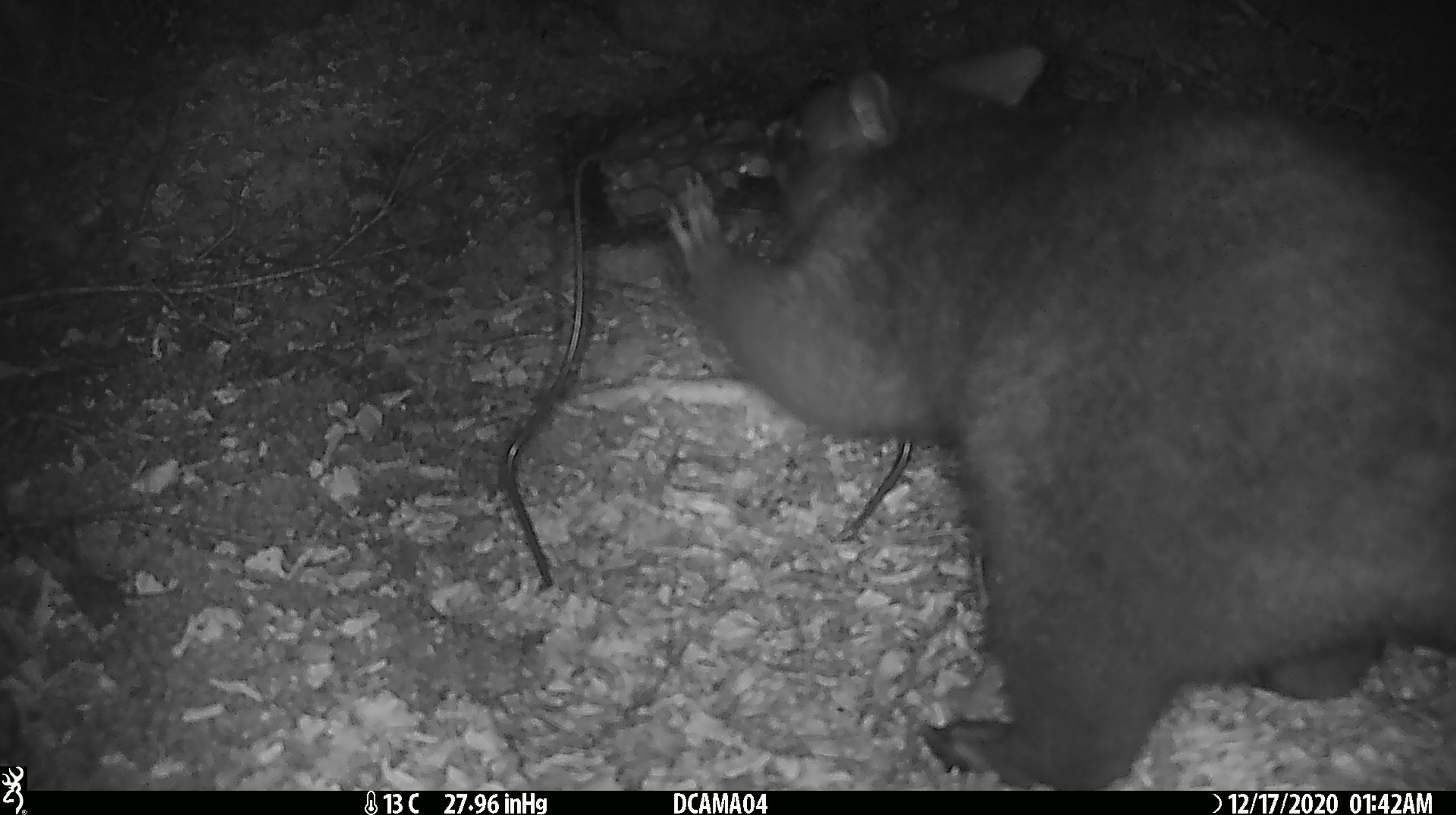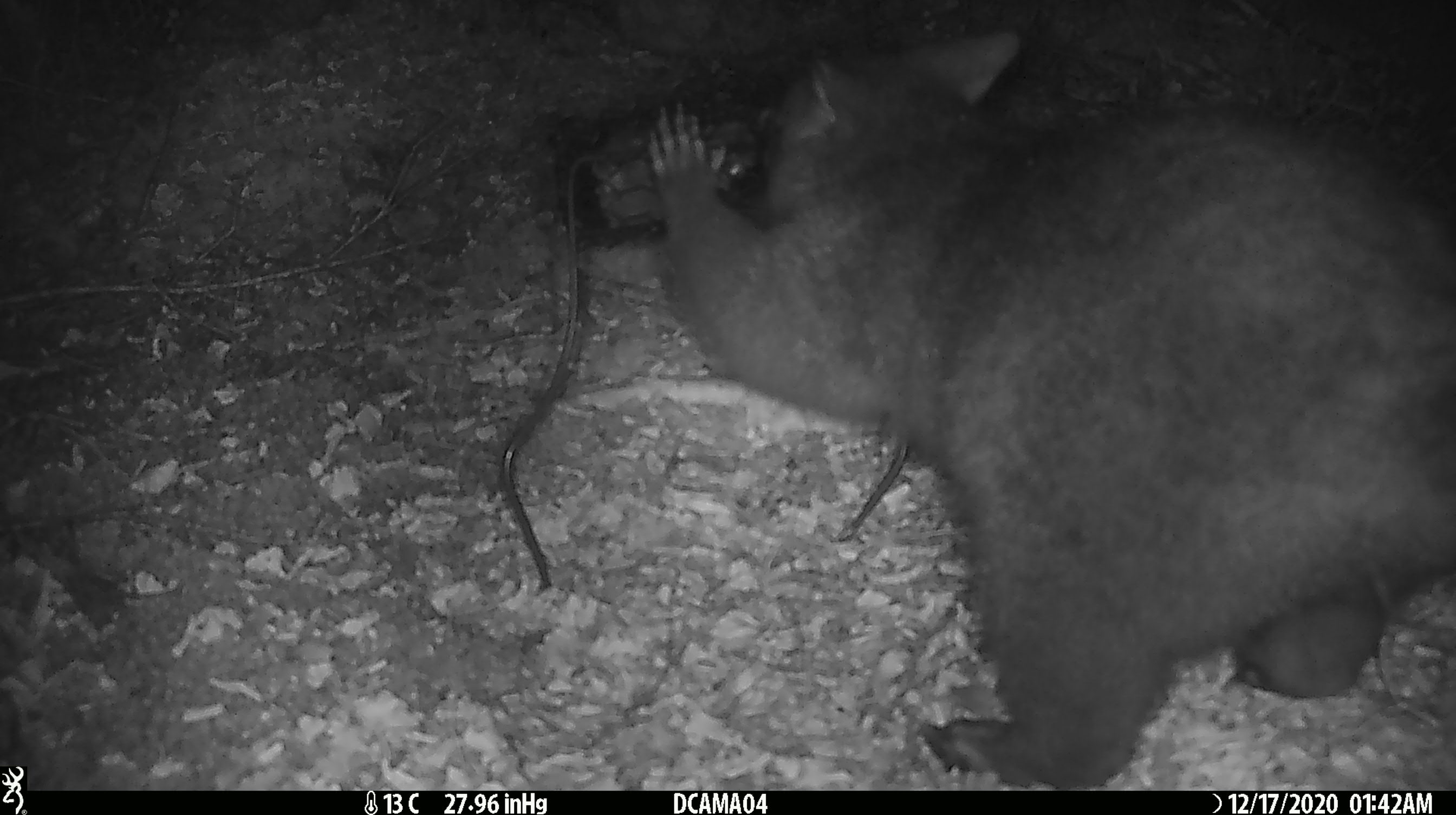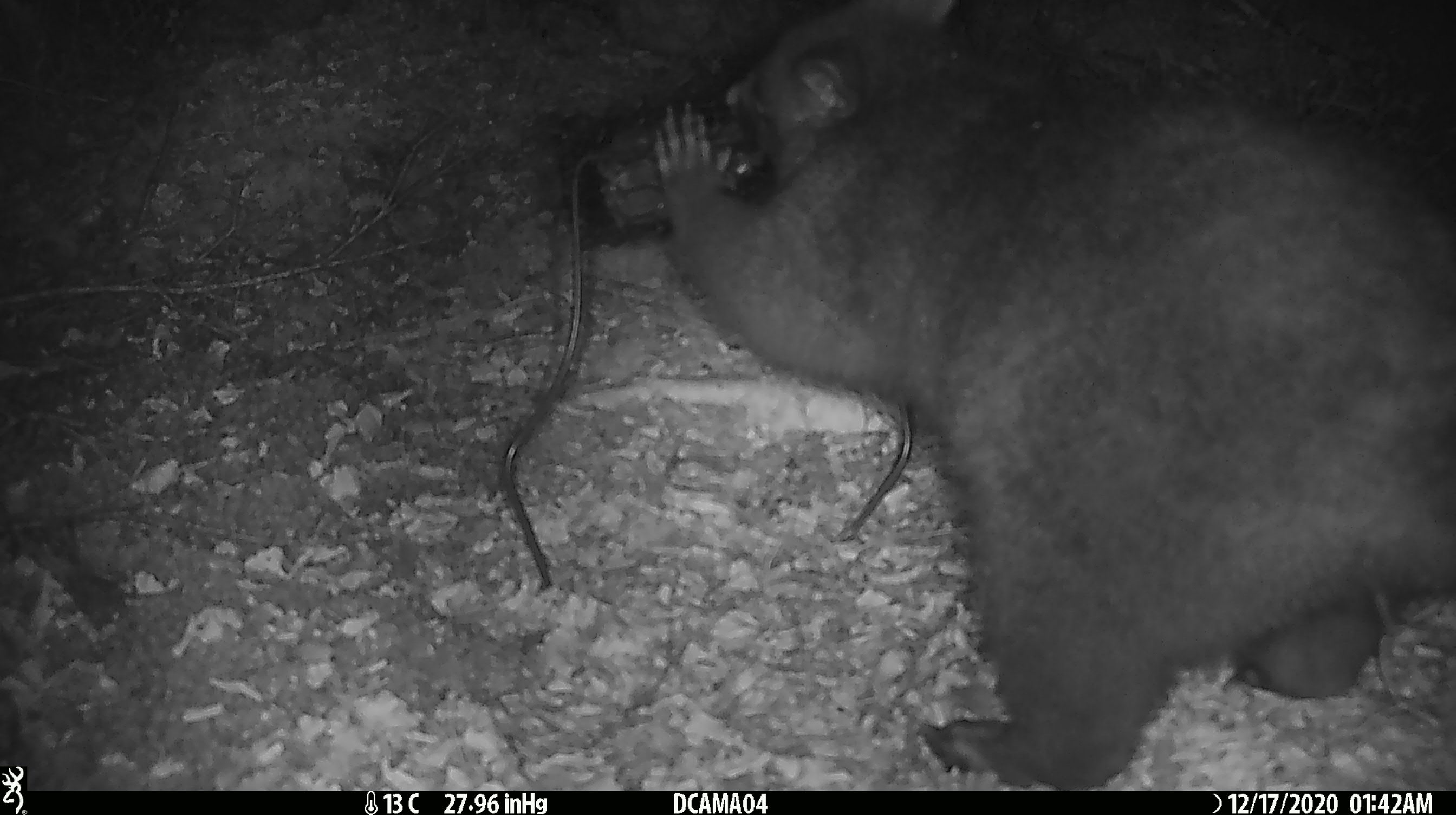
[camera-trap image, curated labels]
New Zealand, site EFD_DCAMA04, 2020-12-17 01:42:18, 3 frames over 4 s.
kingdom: Animalia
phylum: Chordata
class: Mammalia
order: Diprotodontia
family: Phalangeridae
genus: Trichosurus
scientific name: Trichosurus vulpecula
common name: common brushtail possum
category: possum